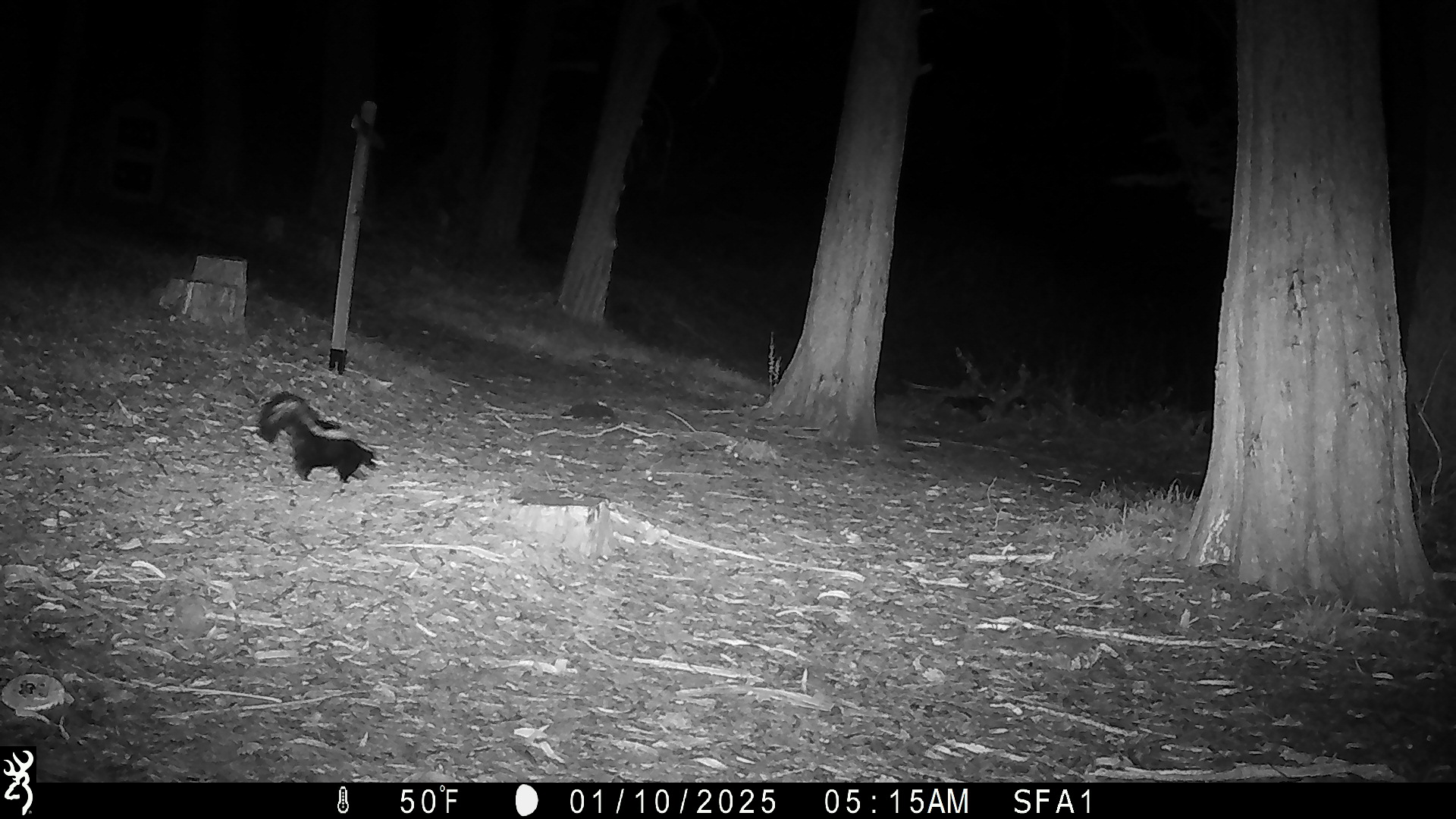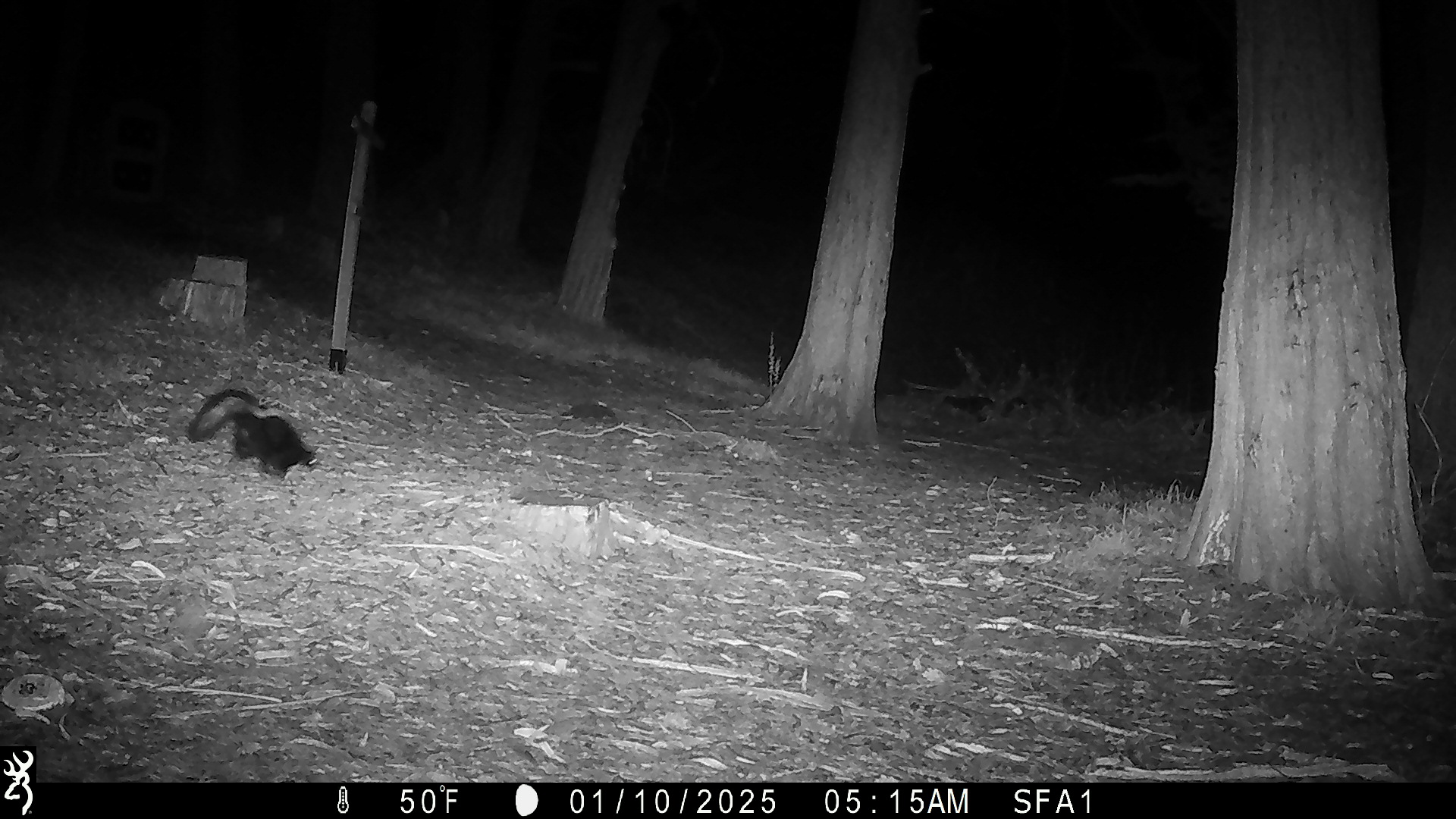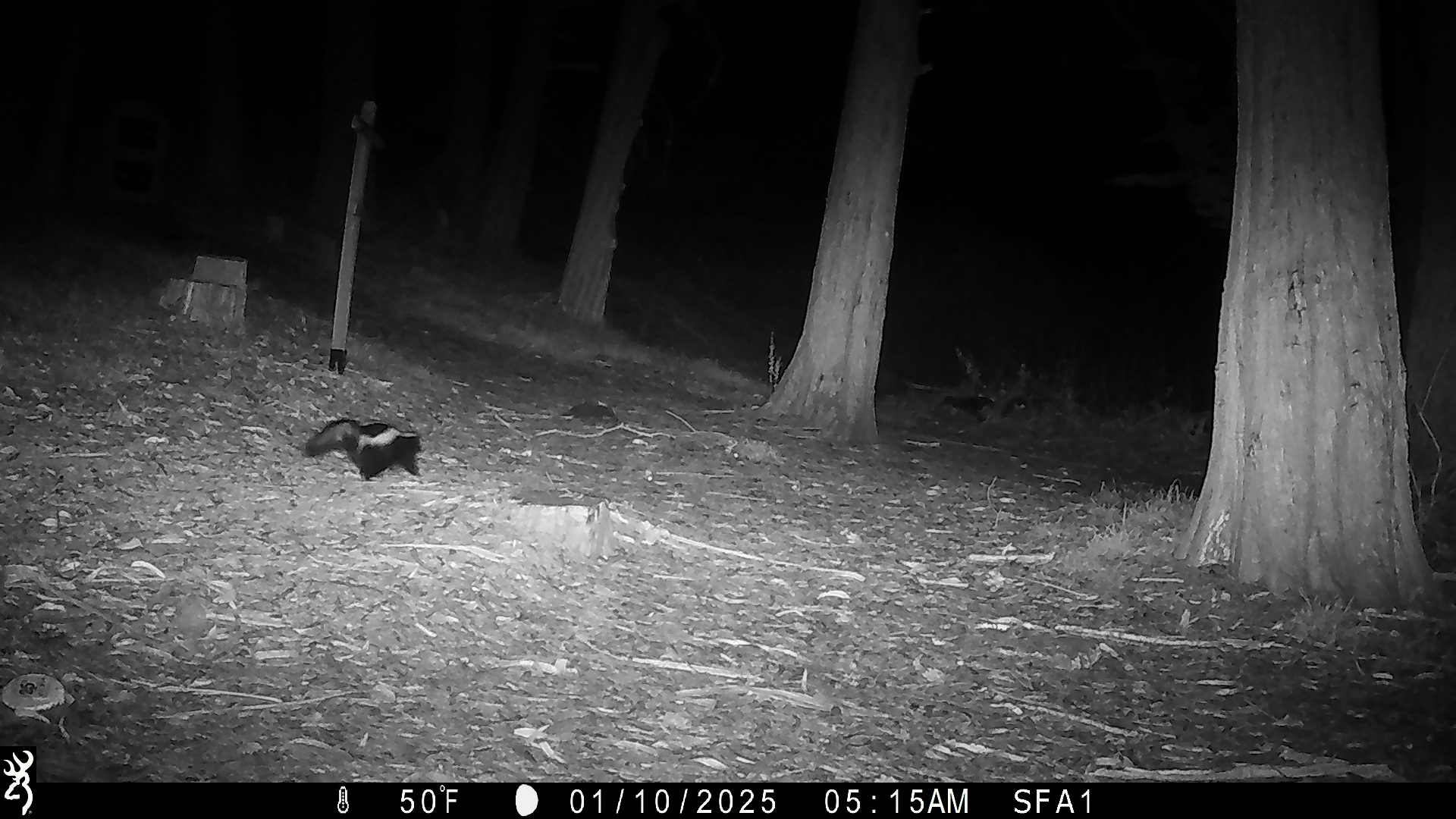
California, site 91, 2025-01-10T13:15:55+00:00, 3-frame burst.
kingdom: Animalia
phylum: Chordata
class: Mammalia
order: Carnivora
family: Mephitidae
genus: Mephitis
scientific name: Mephitis mephitis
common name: striped skunk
Striped skunk (Mephitis mephitis).